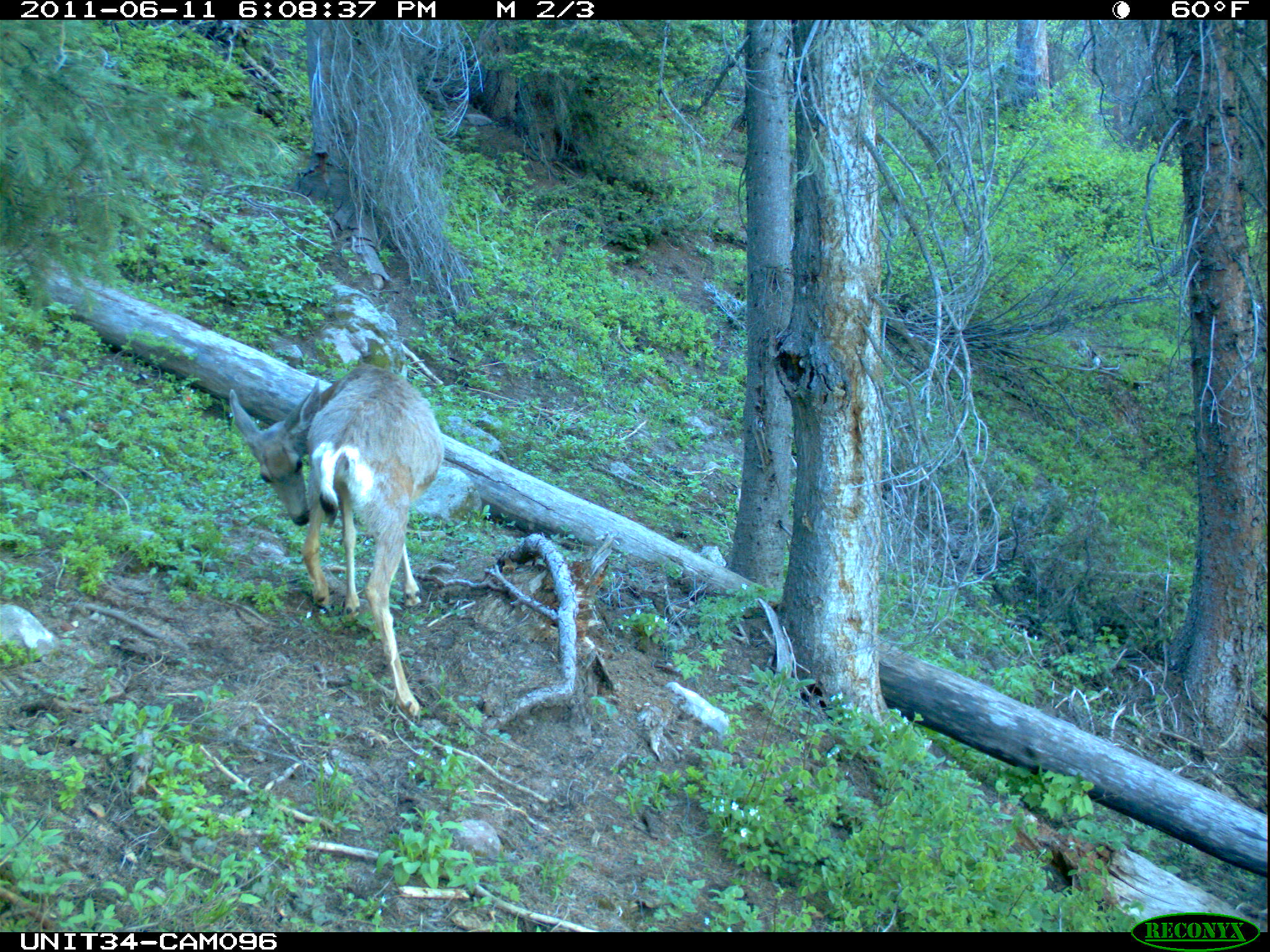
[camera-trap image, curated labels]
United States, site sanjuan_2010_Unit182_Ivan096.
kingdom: Animalia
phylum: Chordata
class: Mammalia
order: Artiodactyla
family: Cervidae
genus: Odocoileus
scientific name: Odocoileus hemionus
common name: mule deer